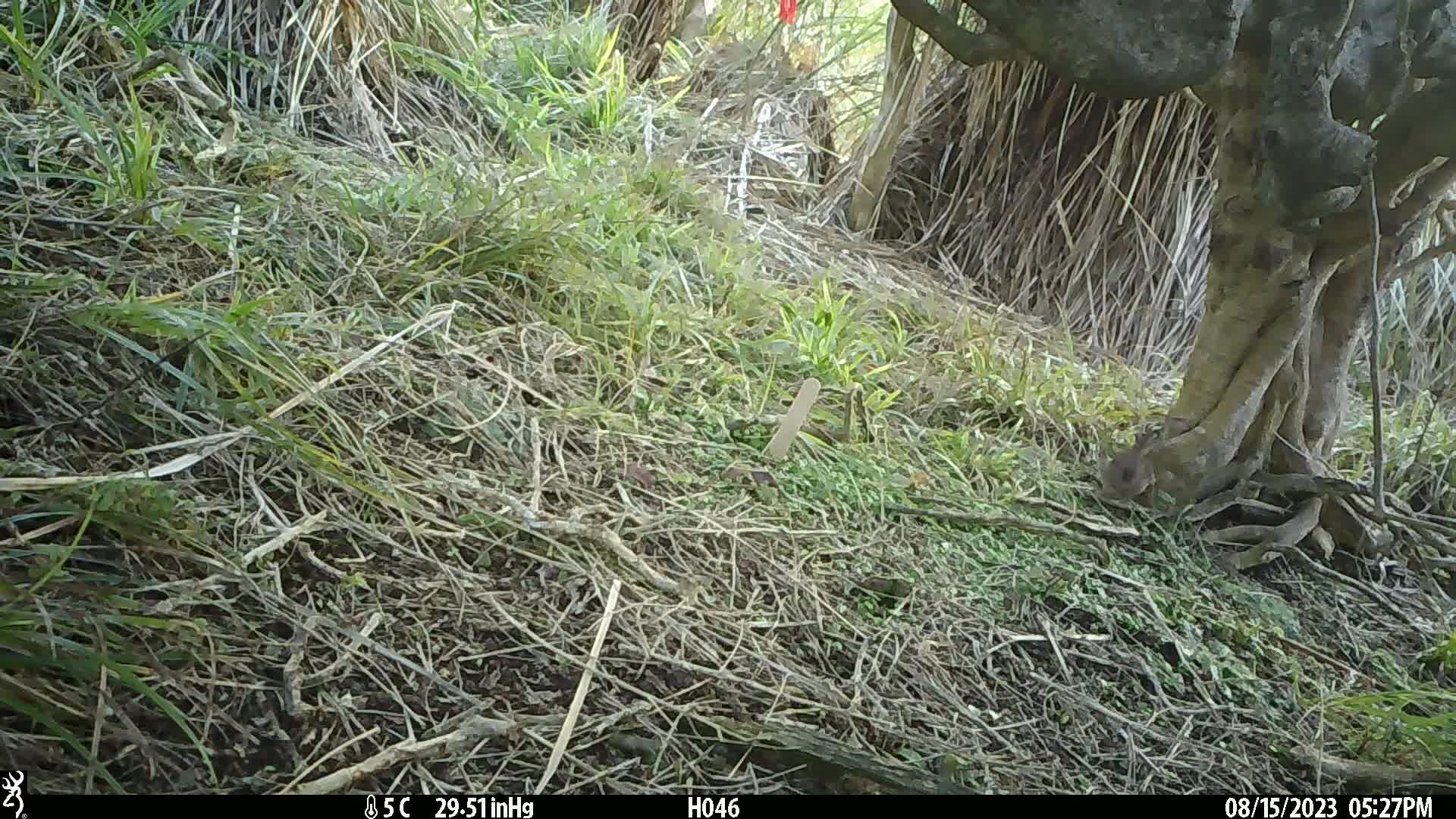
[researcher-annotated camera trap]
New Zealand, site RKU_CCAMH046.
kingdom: Animalia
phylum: Chordata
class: Aves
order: Passeriformes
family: Prunellidae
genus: Prunella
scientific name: Prunella modularis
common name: dunnock